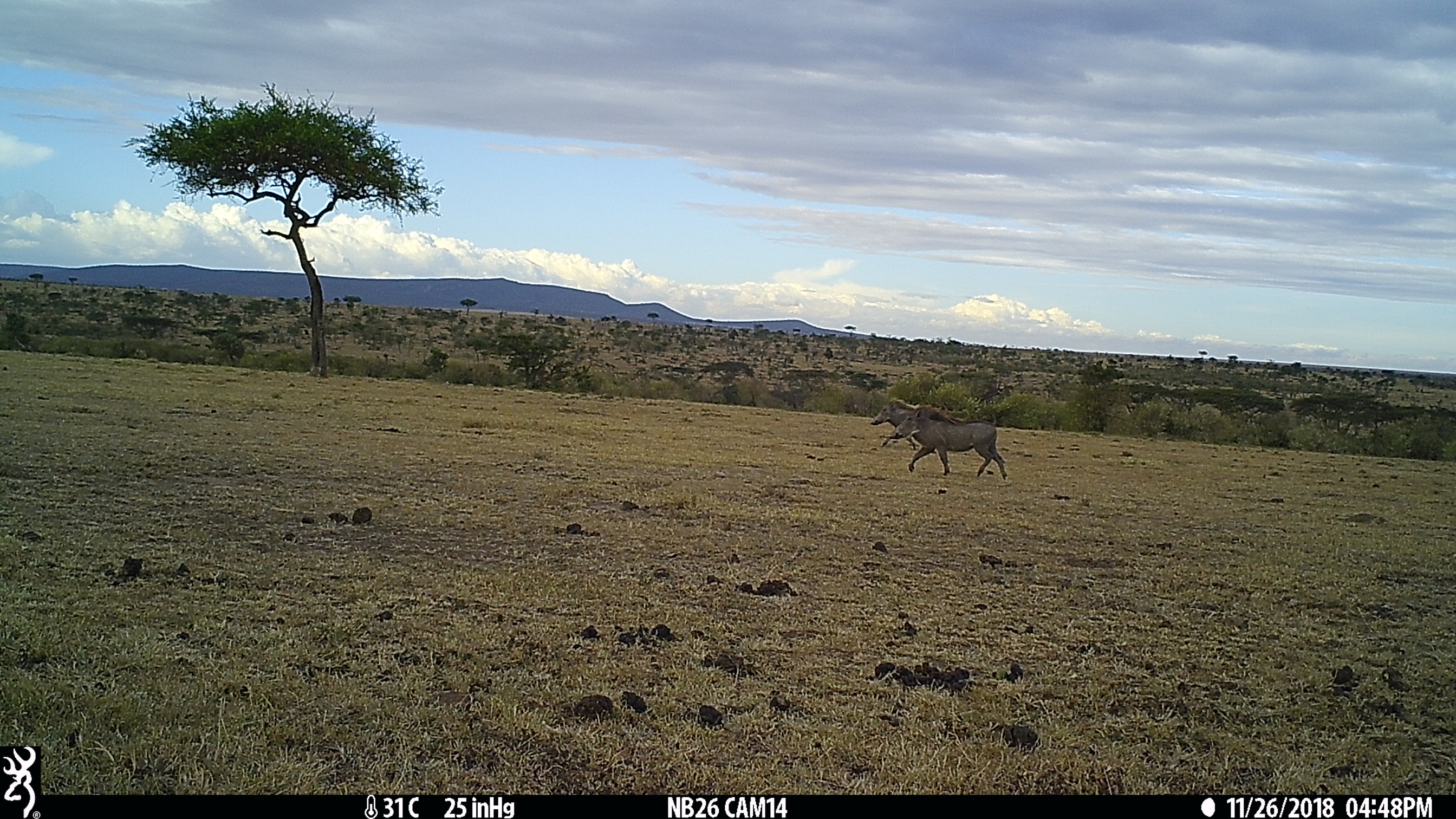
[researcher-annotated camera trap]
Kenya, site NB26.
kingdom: Animalia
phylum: Chordata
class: Mammalia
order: Artiodactyla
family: Suidae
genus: Phacochoerus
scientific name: Phacochoerus africanus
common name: common warthog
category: warthog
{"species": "warthog (common warthog) (Phacochoerus africanus)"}